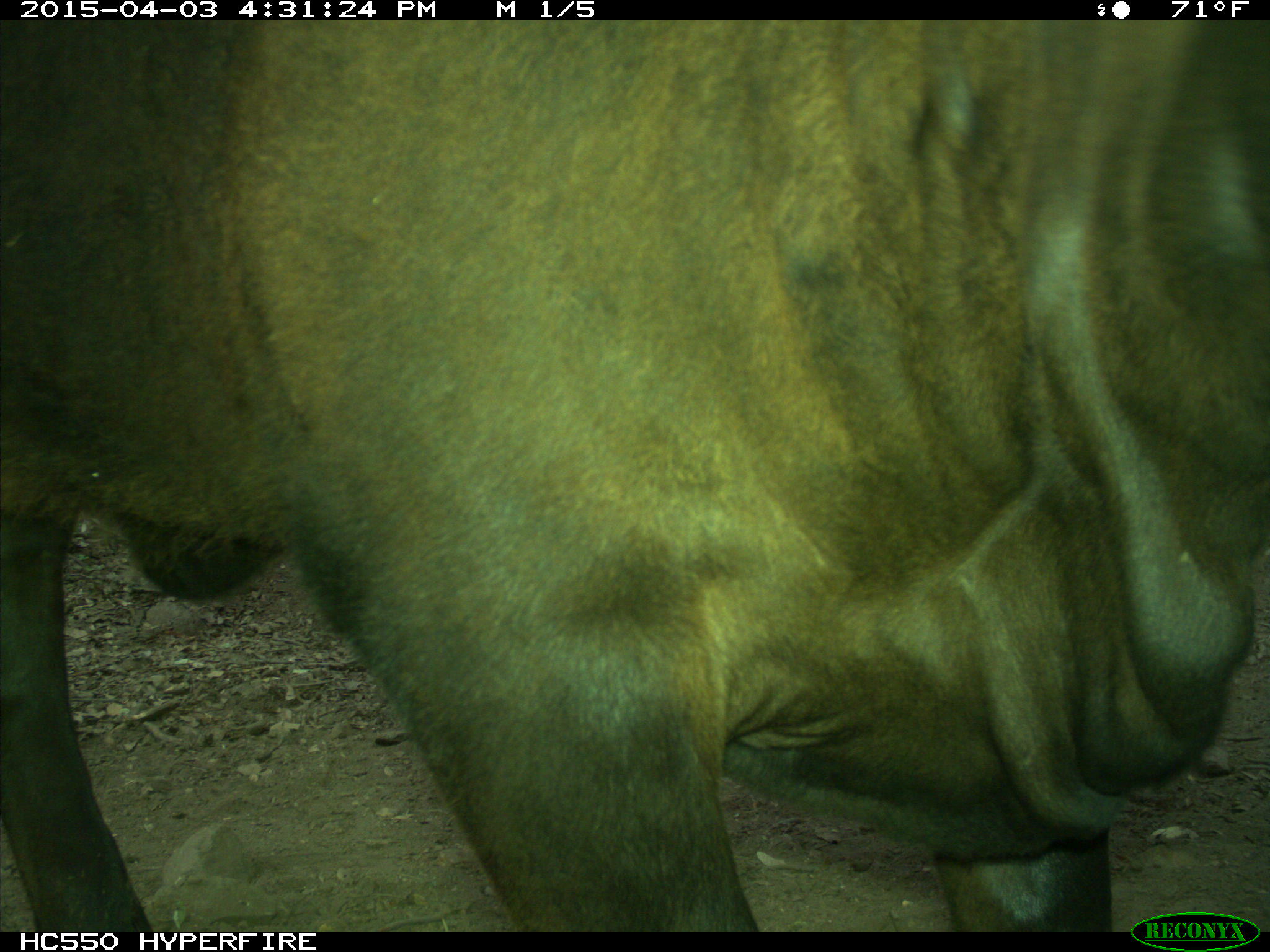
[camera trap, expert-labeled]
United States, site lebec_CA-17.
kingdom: Animalia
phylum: Chordata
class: Mammalia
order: Artiodactyla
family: Bovidae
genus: Bos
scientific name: Bos taurus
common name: domestic cow